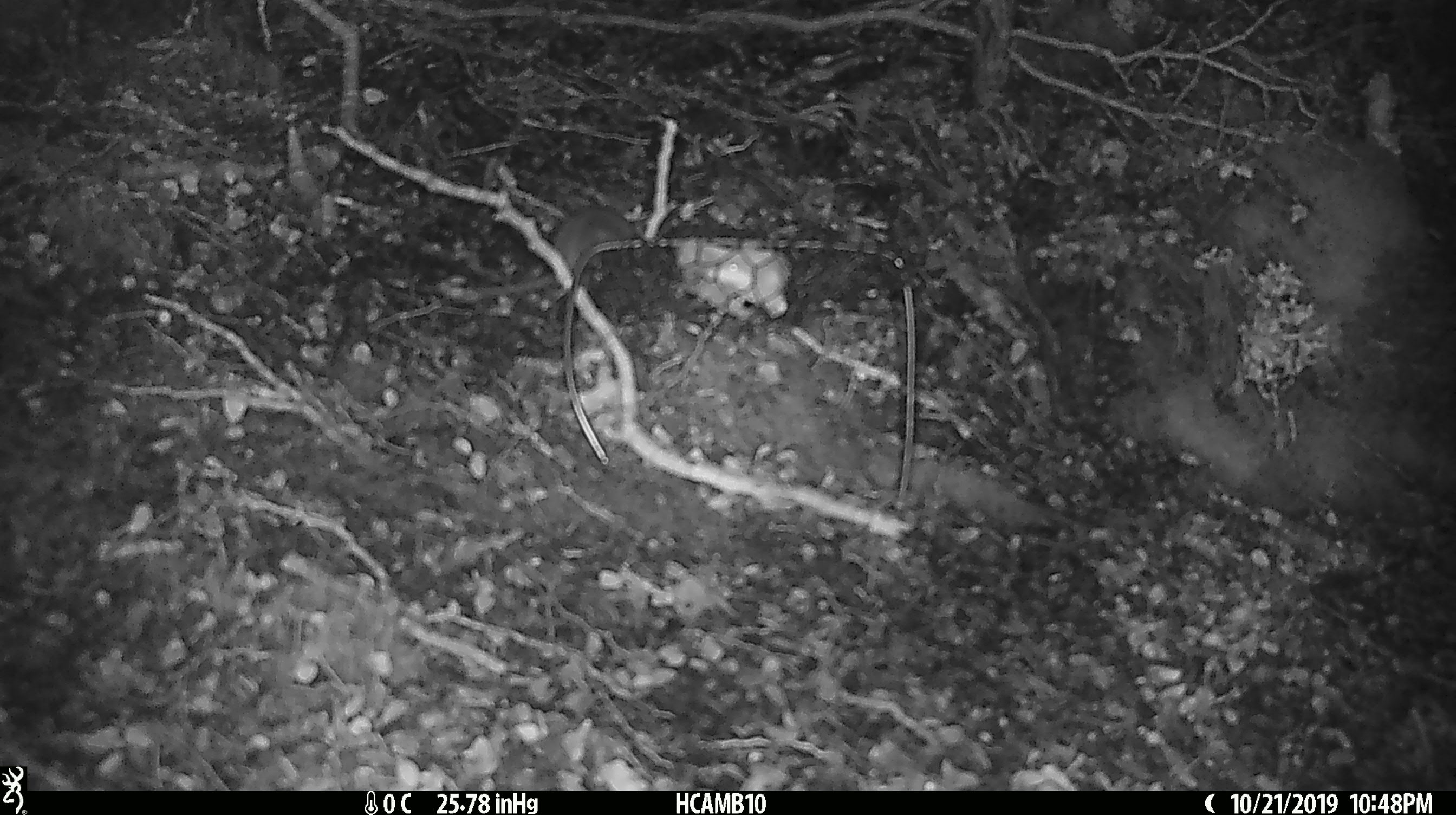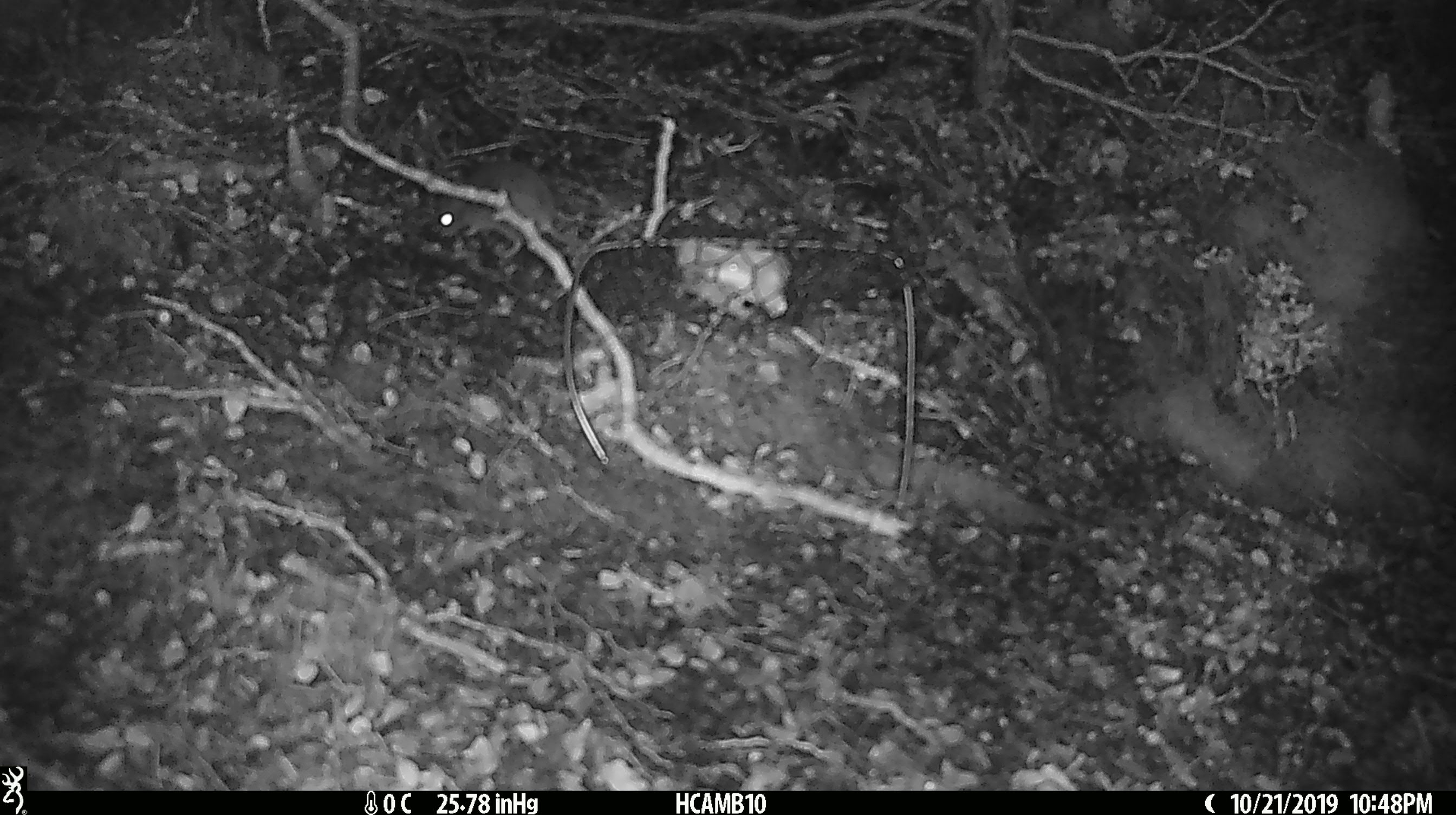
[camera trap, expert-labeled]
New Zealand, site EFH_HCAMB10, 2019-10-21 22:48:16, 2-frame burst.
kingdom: Animalia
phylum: Chordata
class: Mammalia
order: Rodentia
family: Muridae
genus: Mus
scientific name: Mus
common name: mouse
Mouse (Mus).